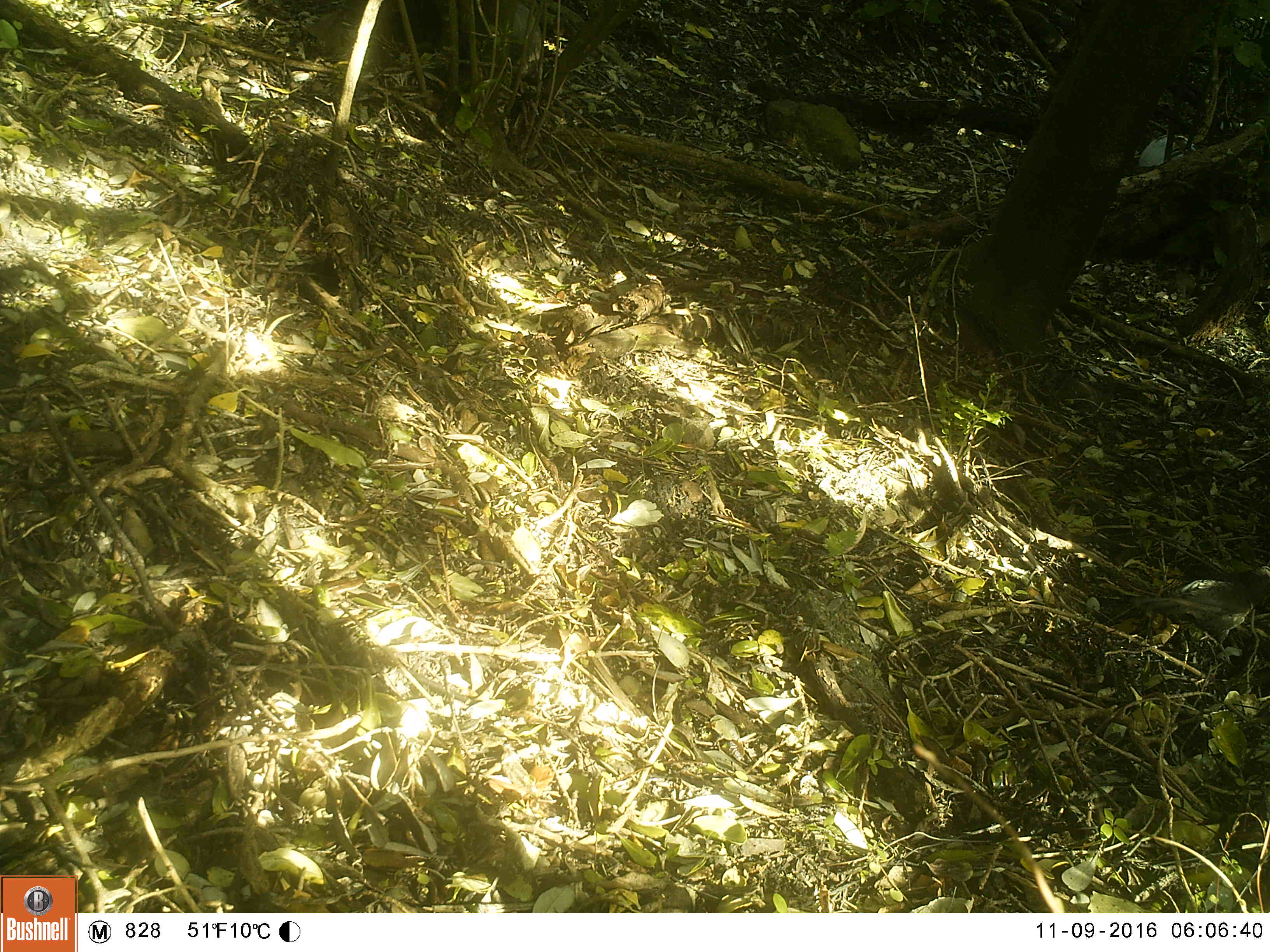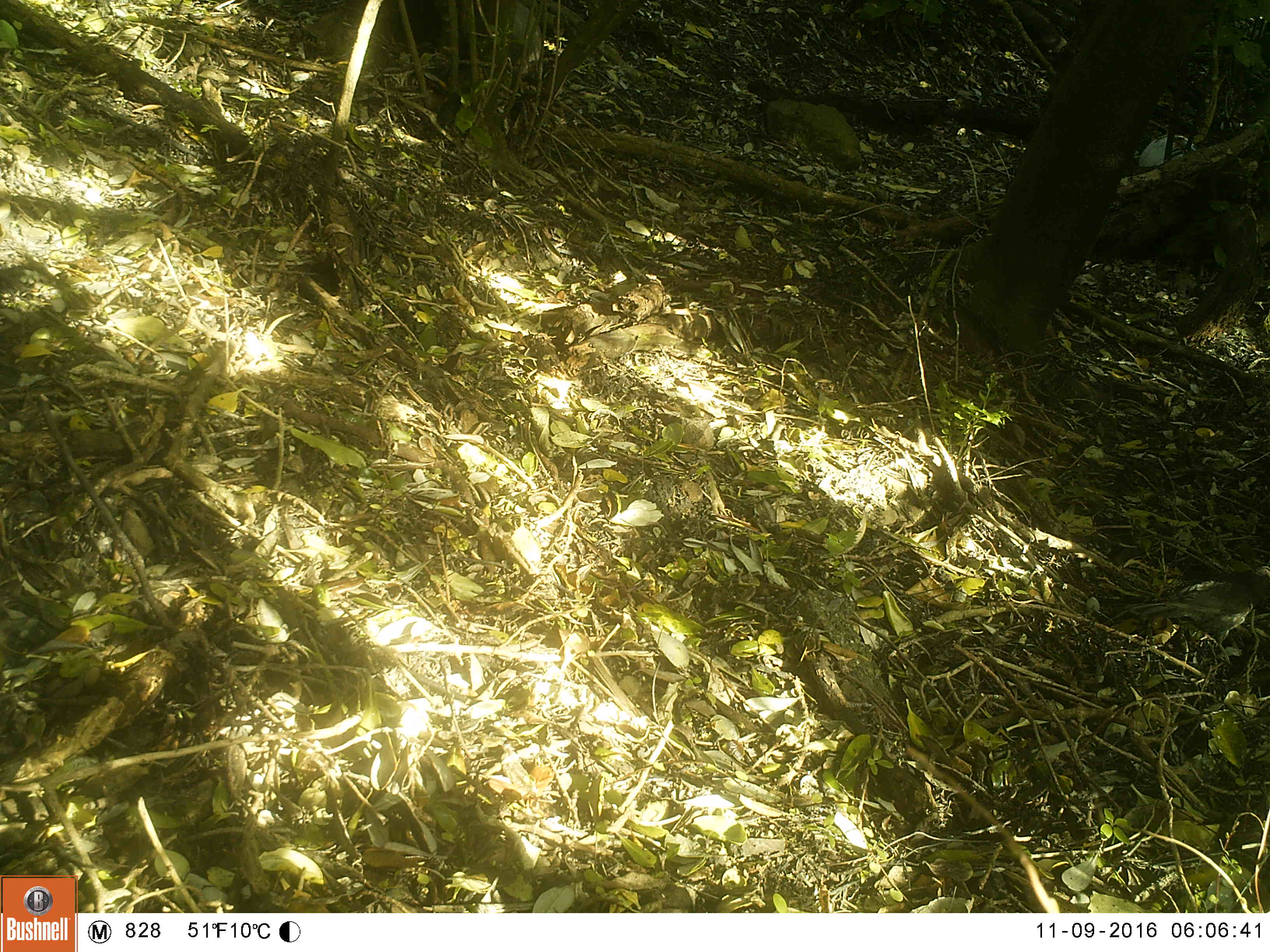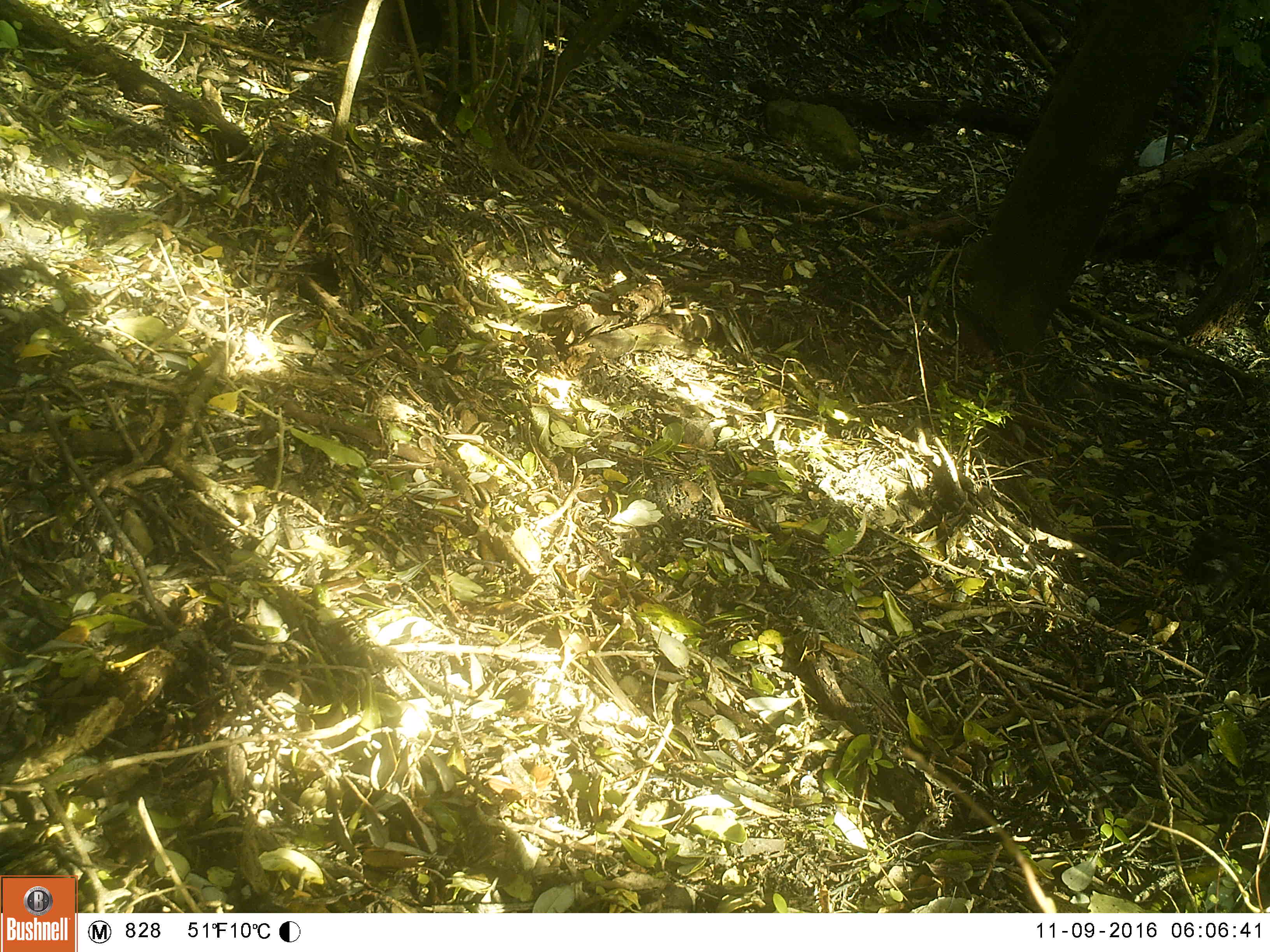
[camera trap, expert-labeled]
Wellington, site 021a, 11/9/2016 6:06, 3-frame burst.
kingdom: Animalia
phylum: Chordata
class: Aves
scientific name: Aves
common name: bird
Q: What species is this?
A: Bird (Aves).